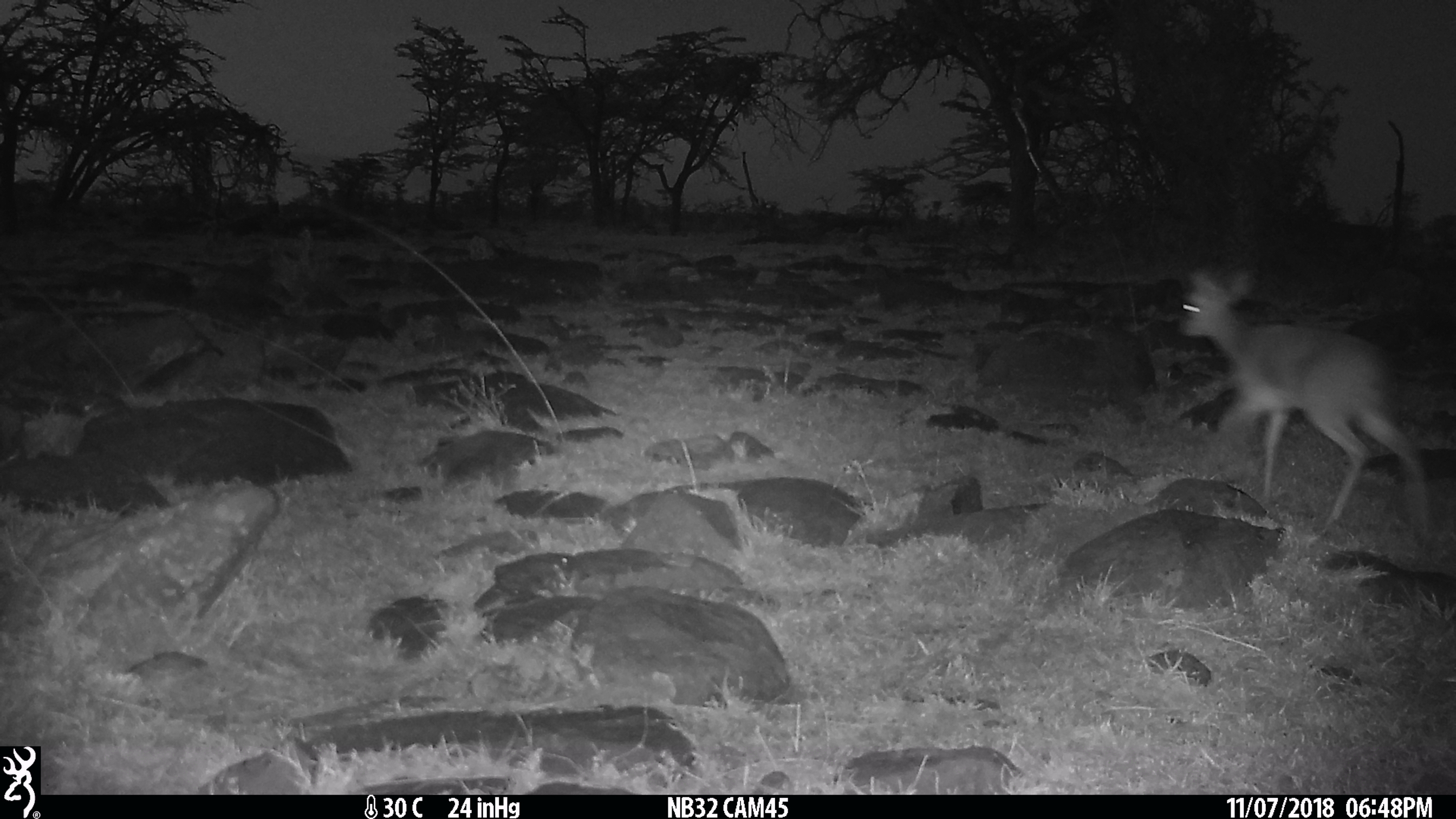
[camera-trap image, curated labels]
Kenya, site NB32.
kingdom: Animalia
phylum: Chordata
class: Mammalia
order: Artiodactyla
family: Bovidae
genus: Madoqua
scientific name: Madoqua kirkii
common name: kirk's dik-dik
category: dikdik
Dikdik (kirk's dik-dik) (Madoqua kirkii).